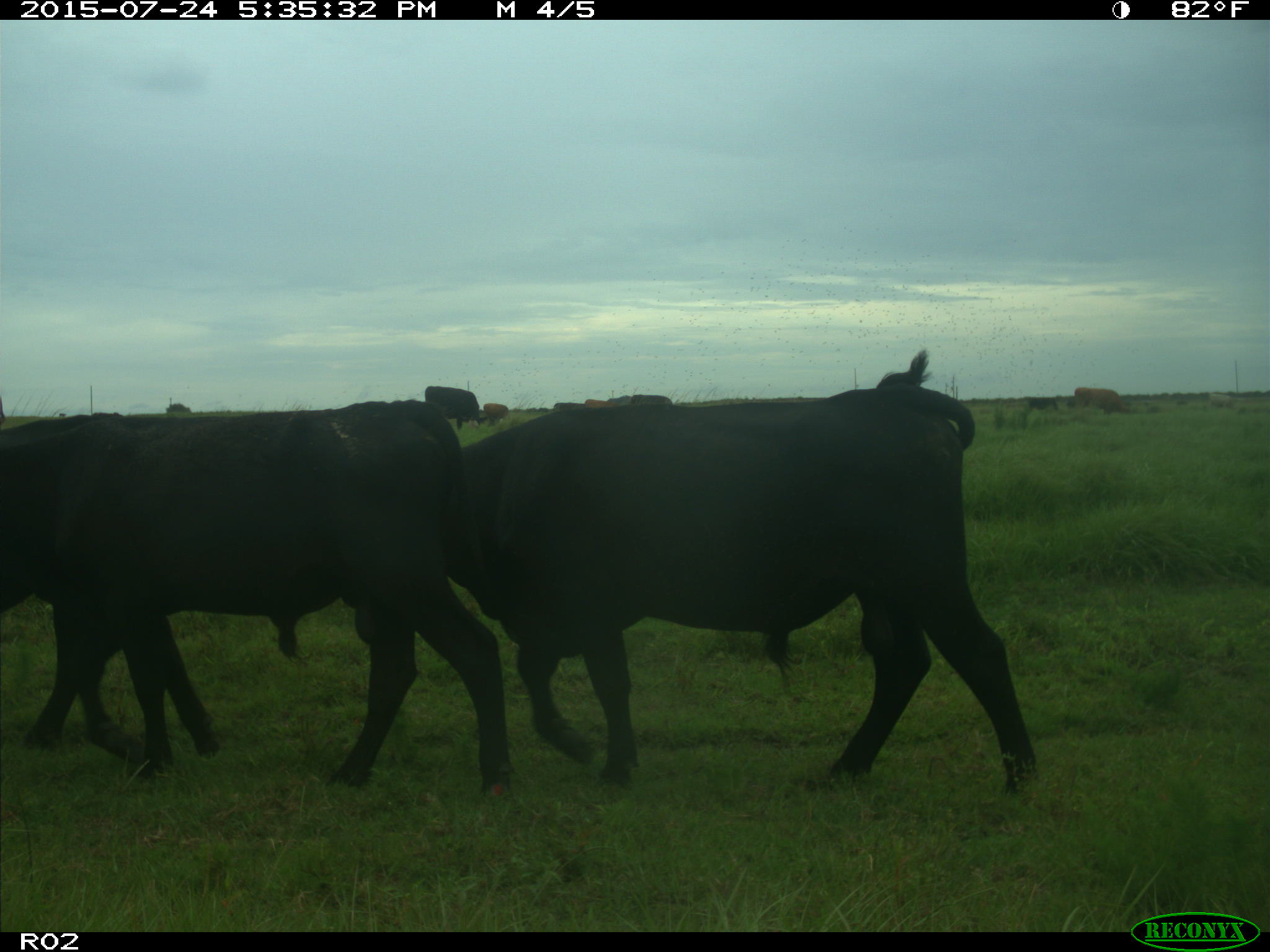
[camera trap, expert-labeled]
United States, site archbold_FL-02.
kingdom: Animalia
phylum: Chordata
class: Mammalia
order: Artiodactyla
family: Bovidae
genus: Bos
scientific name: Bos taurus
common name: domestic cow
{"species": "Bos taurus (domestic cow)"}